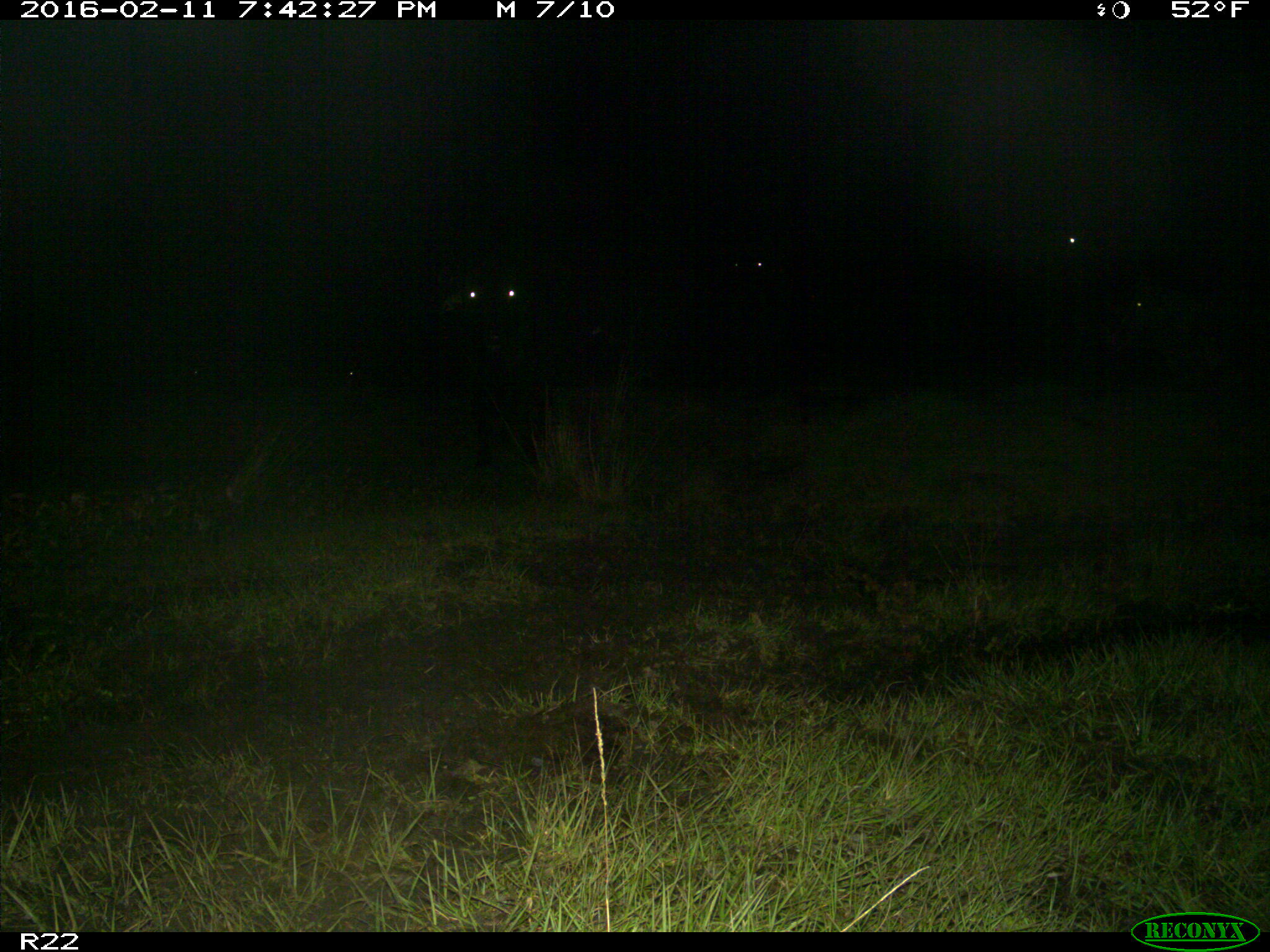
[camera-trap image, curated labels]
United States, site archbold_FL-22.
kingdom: Animalia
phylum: Chordata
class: Mammalia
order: Artiodactyla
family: Bovidae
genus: Bos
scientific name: Bos taurus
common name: domestic cow